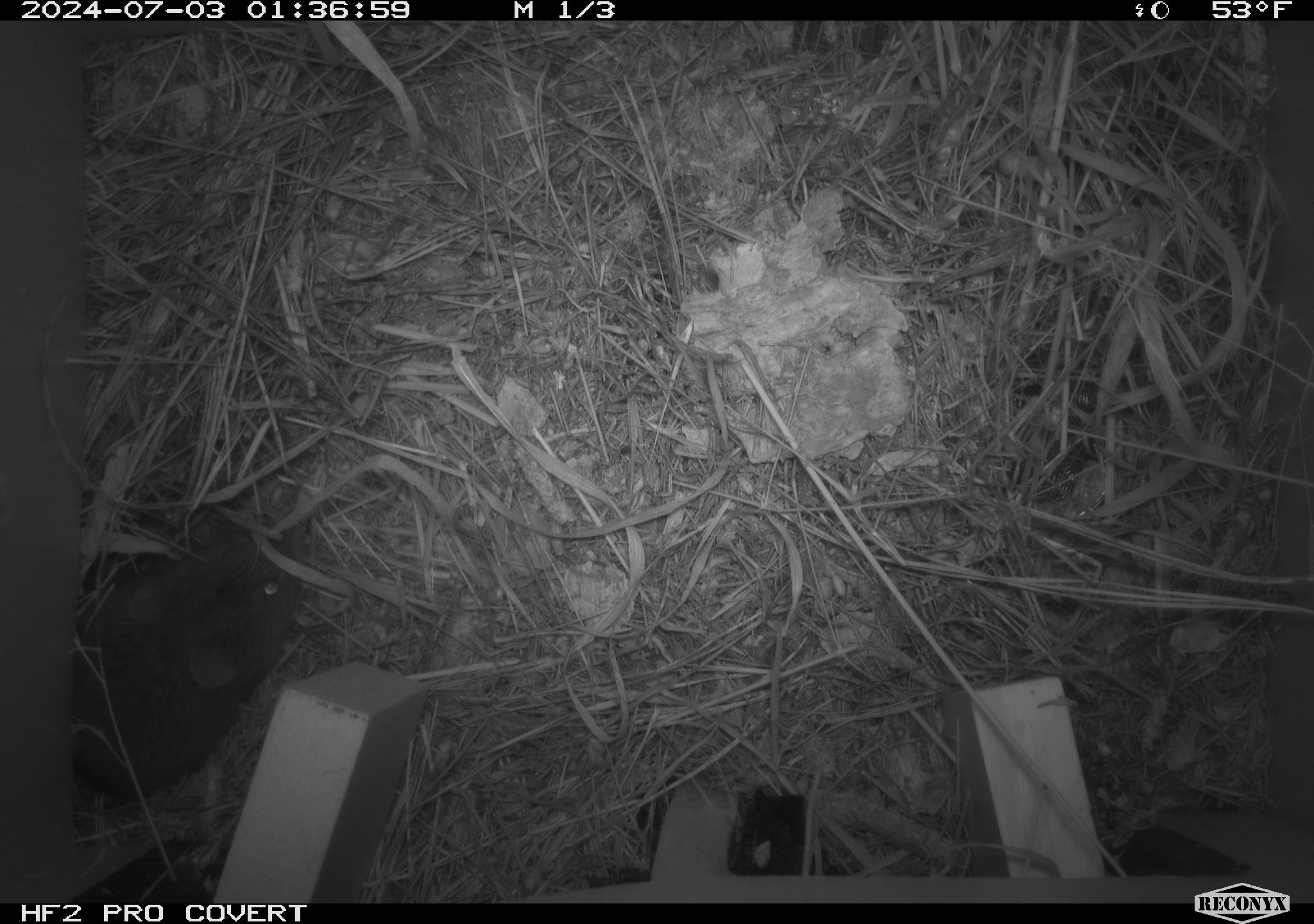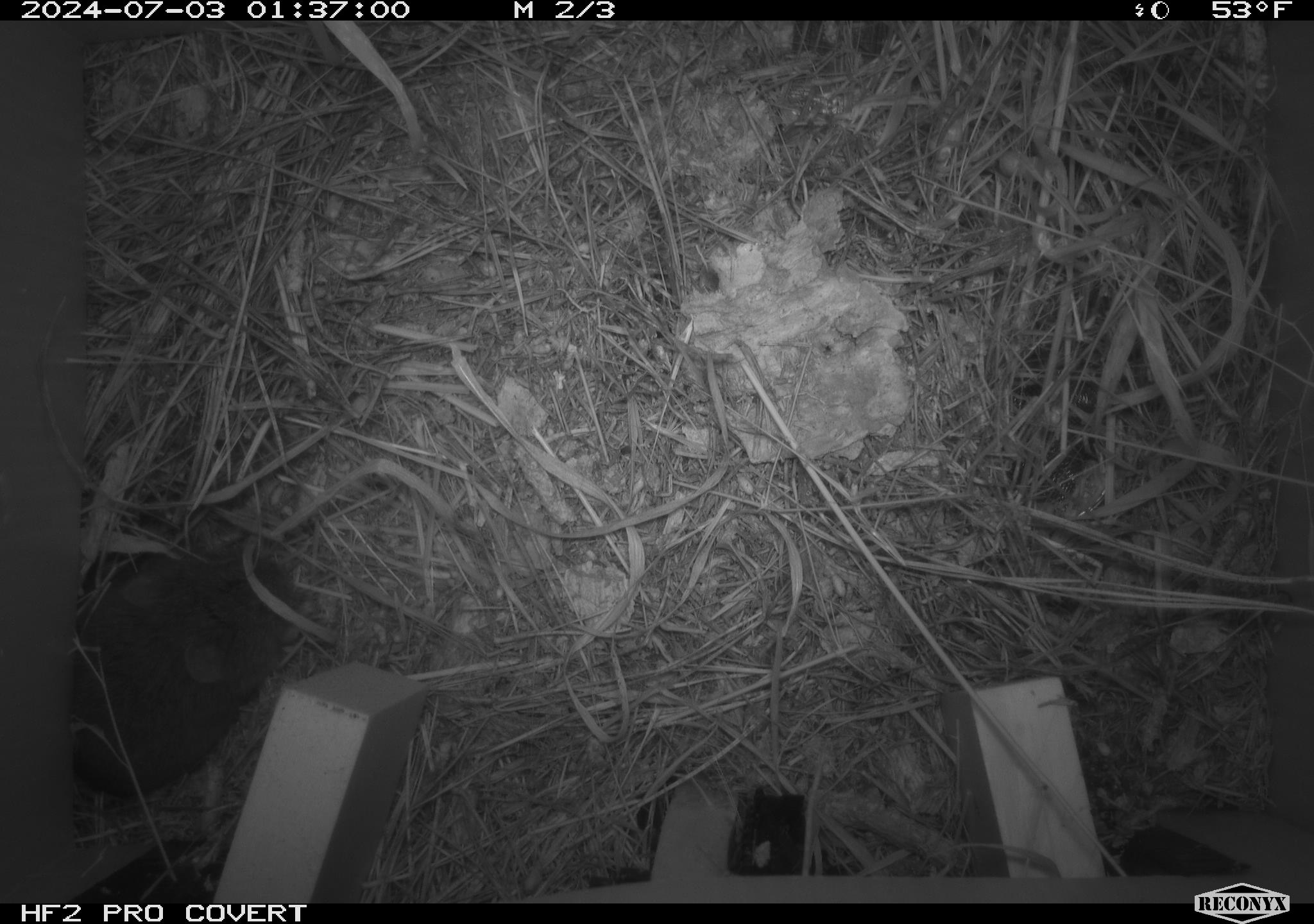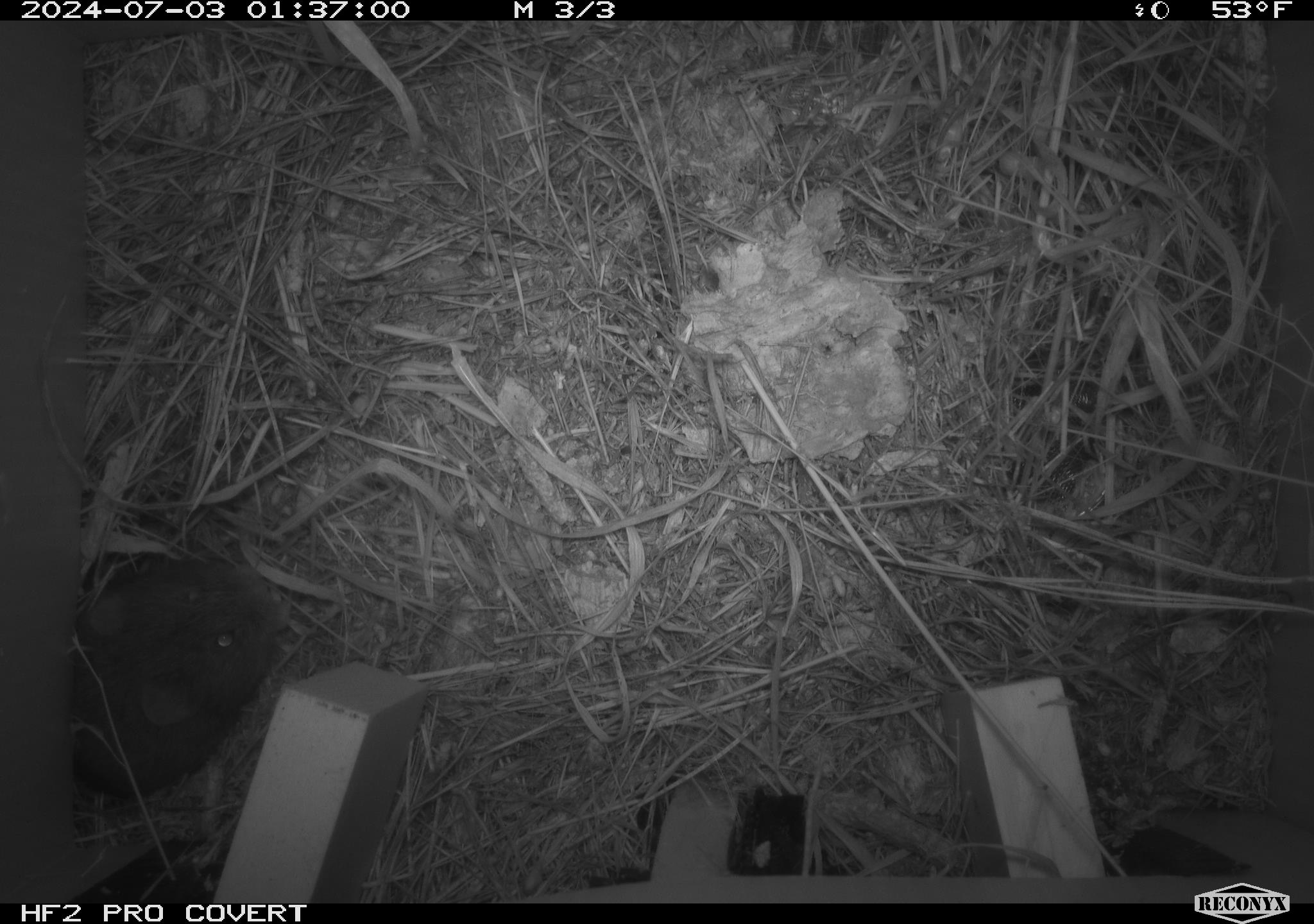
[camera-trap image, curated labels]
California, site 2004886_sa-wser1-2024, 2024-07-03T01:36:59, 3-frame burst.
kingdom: Animalia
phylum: Chordata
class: Mammalia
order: Rodentia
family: Cricetidae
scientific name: Arvicolinae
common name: voles, lemmings, and muskrats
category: arvicolinae subfamily